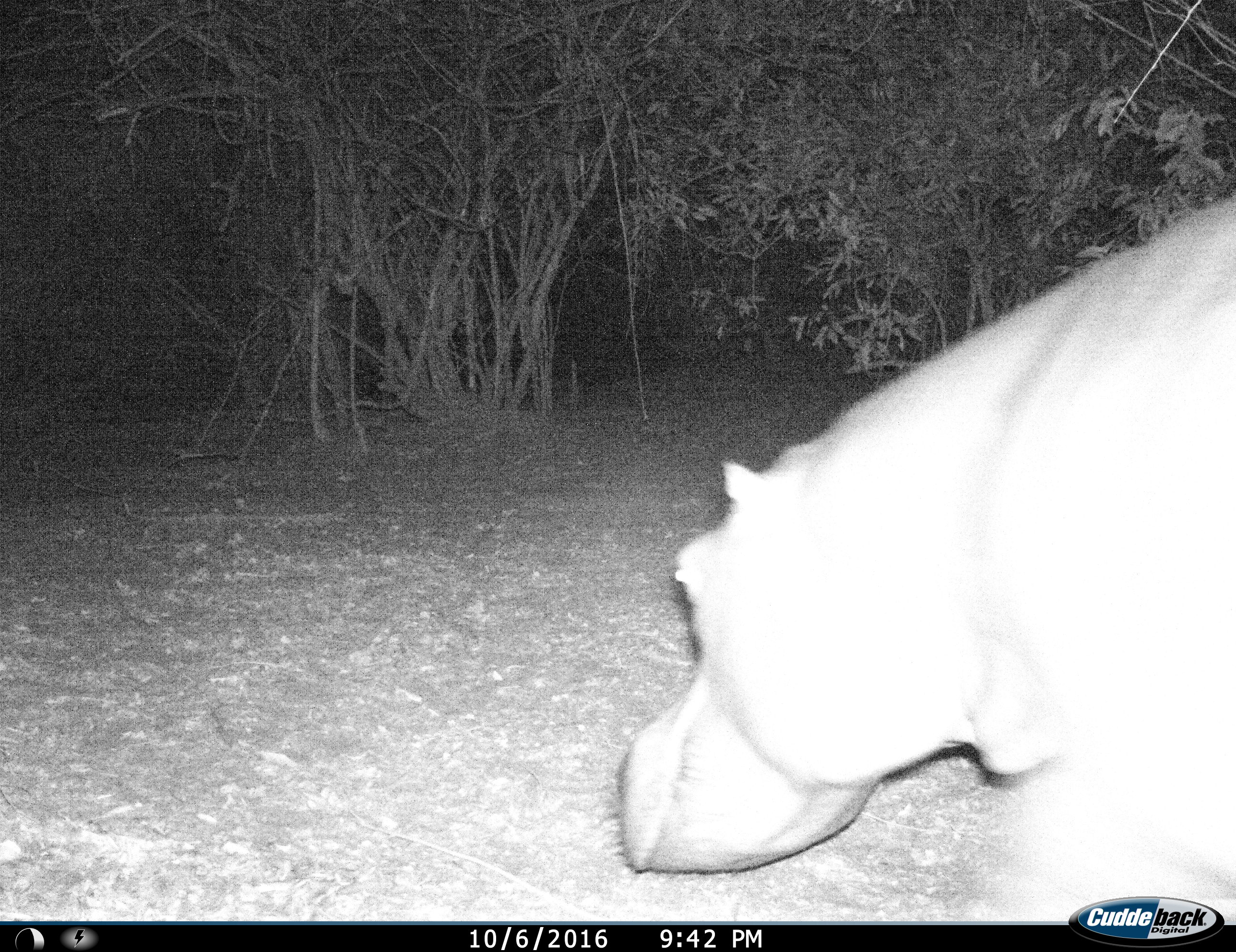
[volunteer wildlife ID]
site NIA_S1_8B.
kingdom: Animalia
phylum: Chordata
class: Mammalia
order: Artiodactyla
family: Hippopotamidae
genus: Hippopotamus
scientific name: Hippopotamus amphibius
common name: hippopotamus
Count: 1.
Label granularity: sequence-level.